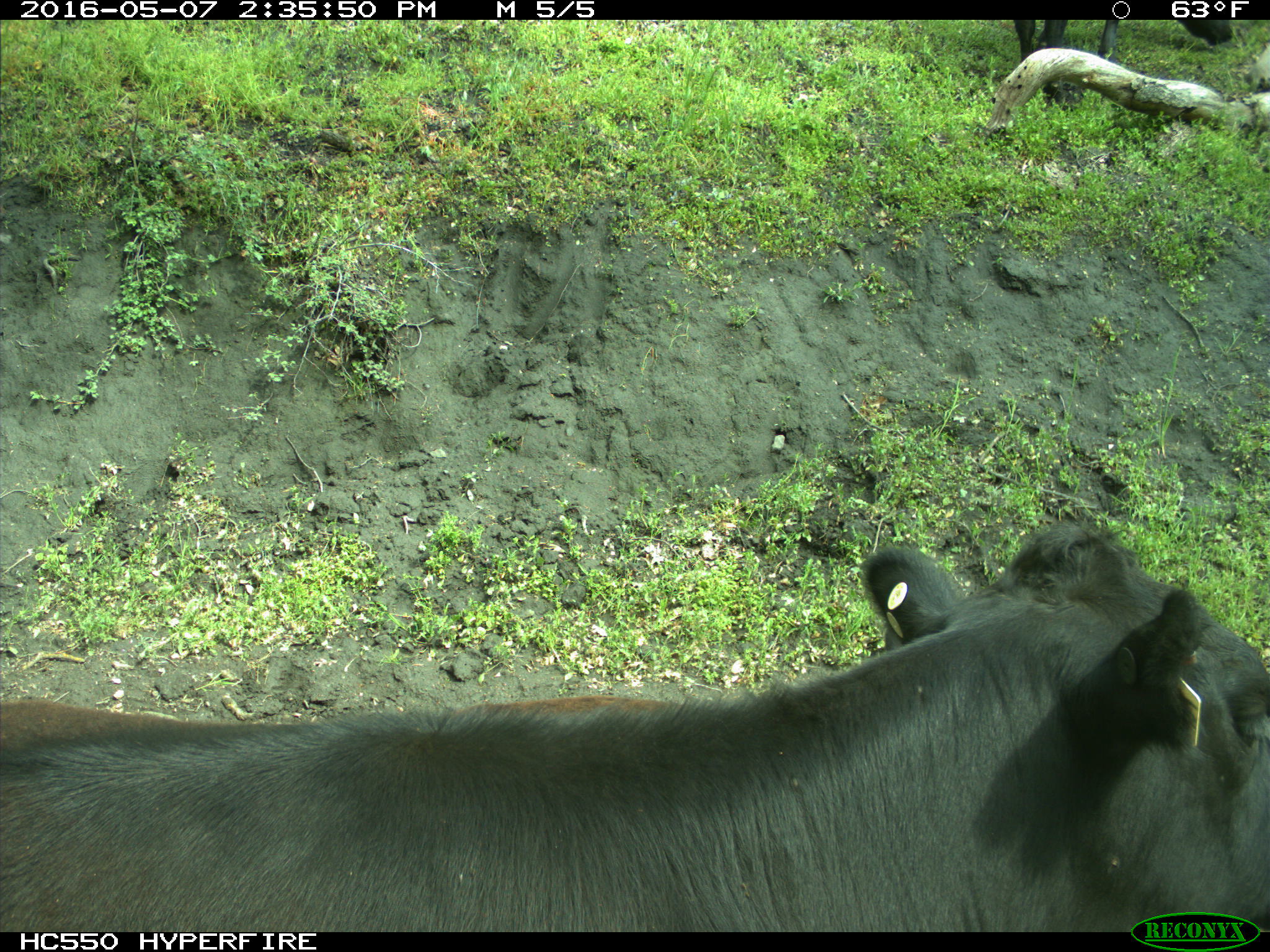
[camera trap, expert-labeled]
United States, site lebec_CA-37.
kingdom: Animalia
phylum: Chordata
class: Mammalia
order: Artiodactyla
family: Bovidae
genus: Bos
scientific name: Bos taurus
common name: domestic cow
Bos taurus (domestic cow).